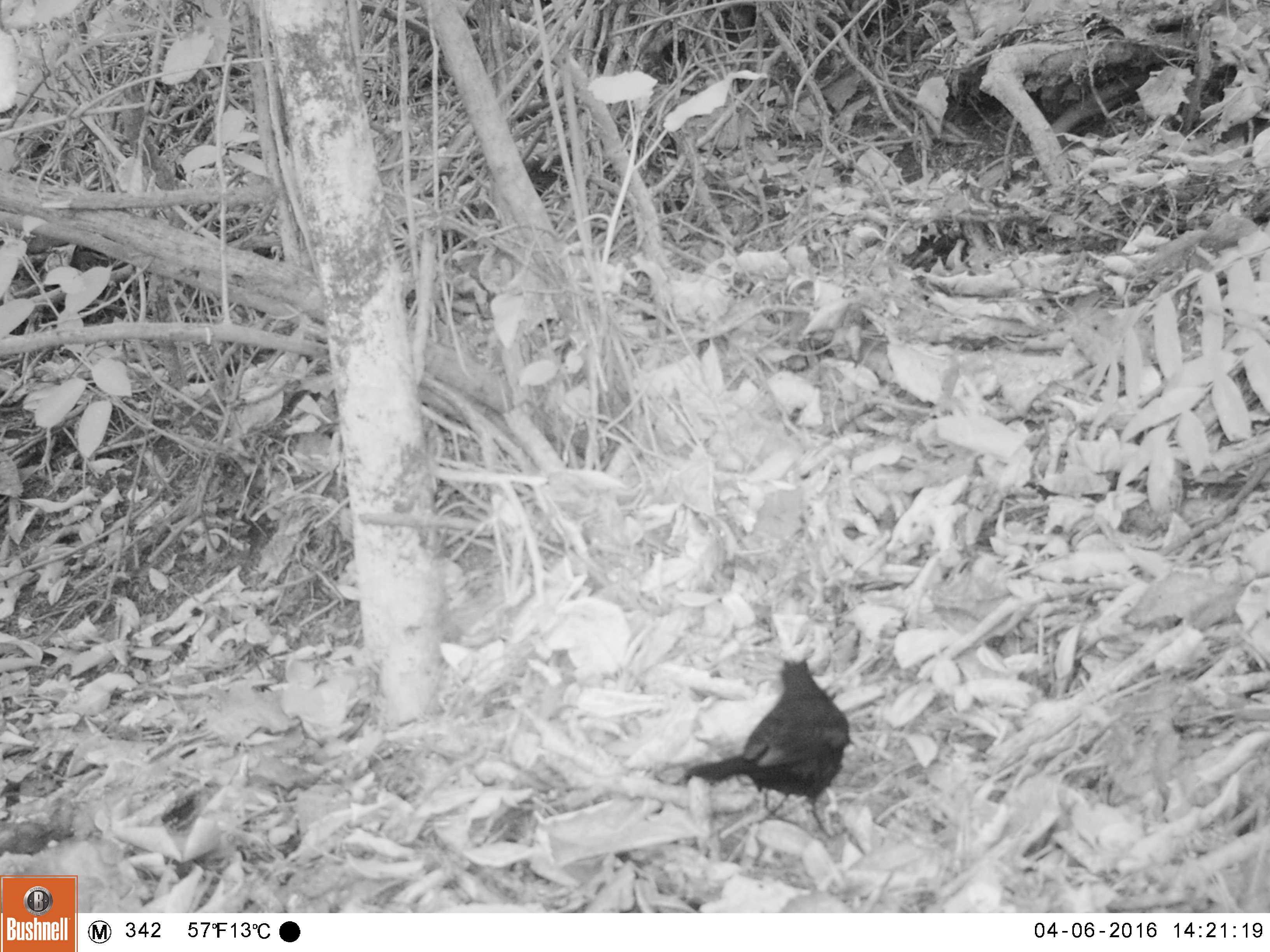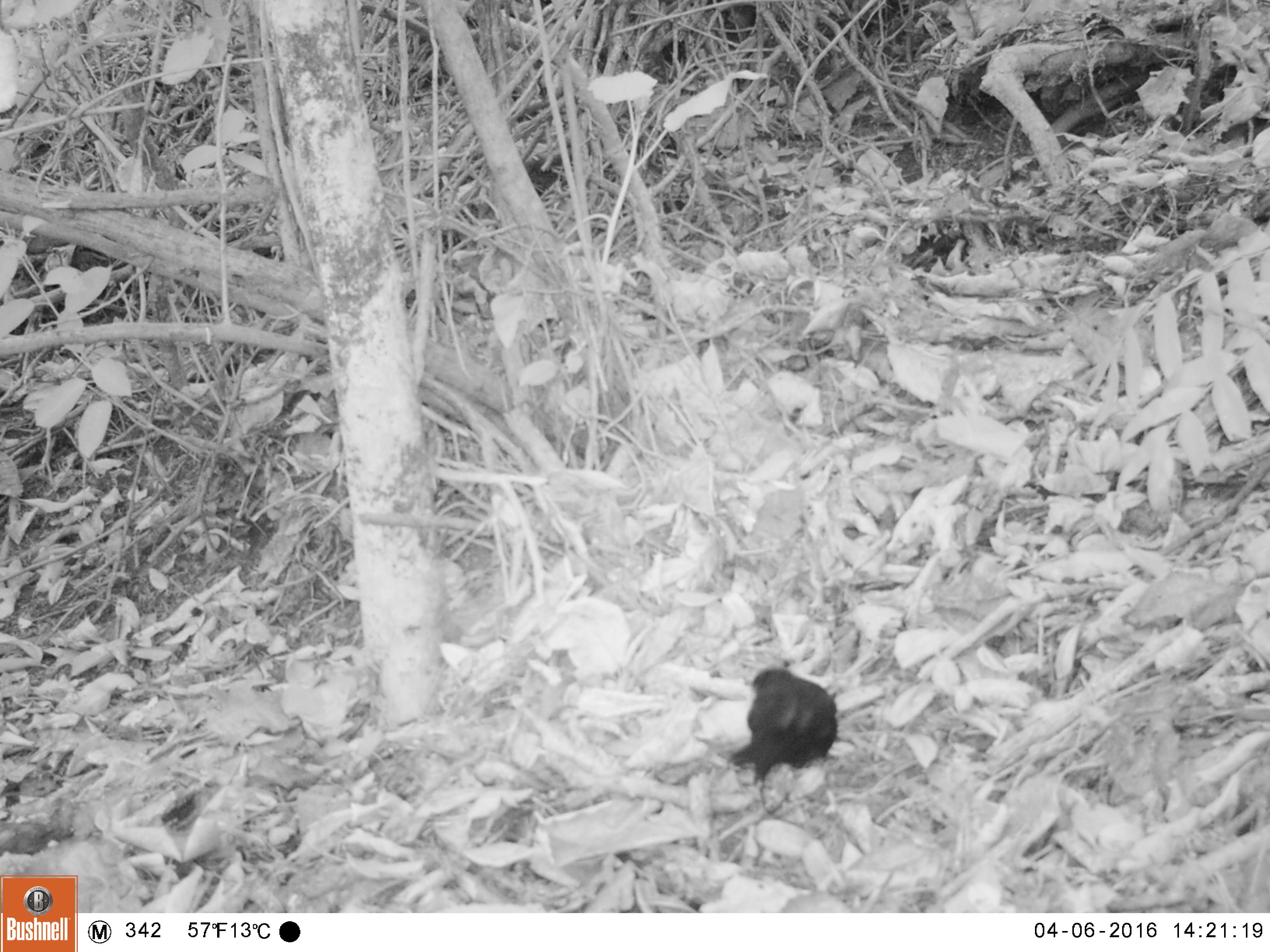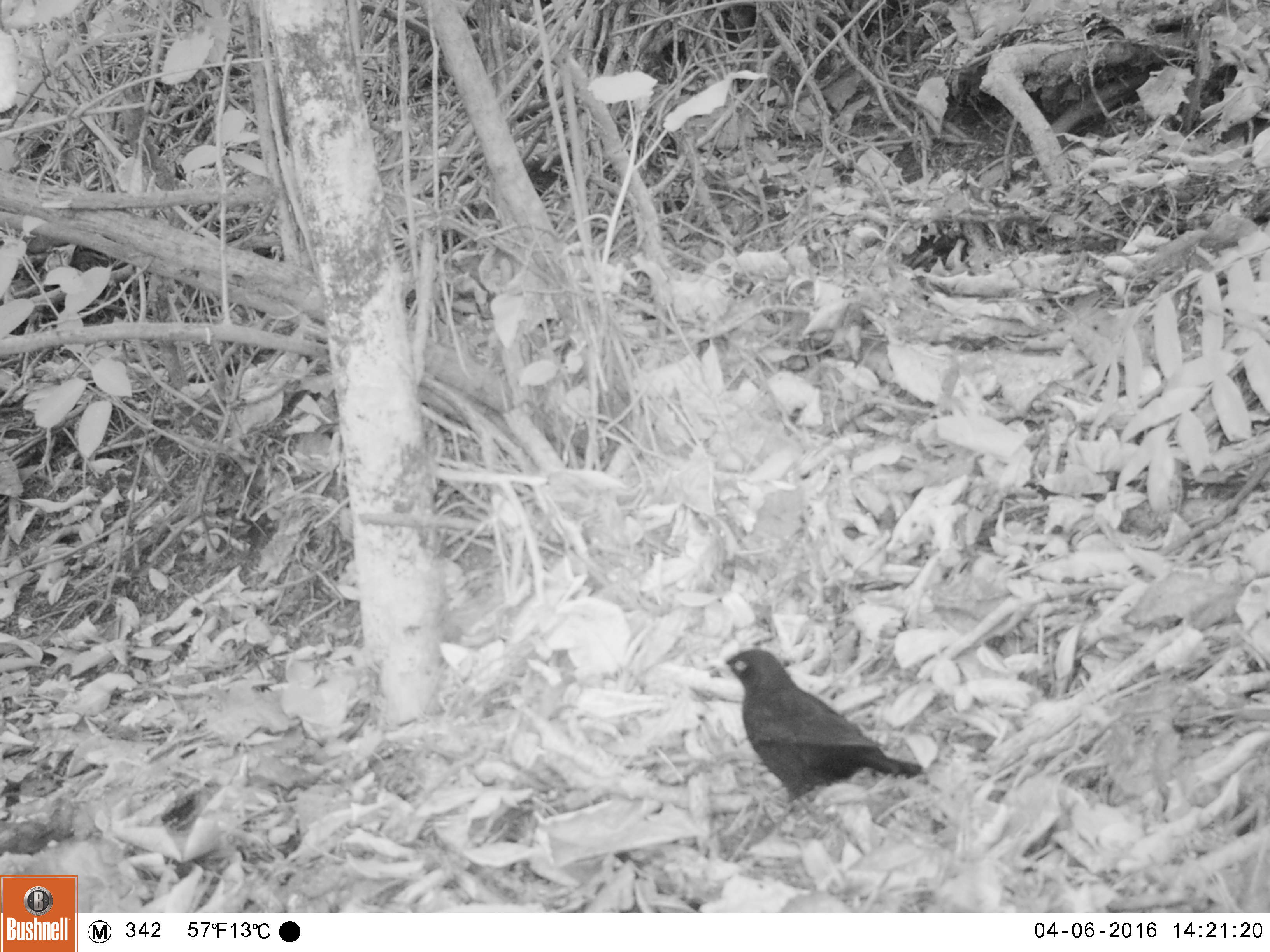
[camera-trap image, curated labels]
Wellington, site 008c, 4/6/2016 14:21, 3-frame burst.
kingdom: Animalia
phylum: Chordata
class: Aves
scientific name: Aves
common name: bird